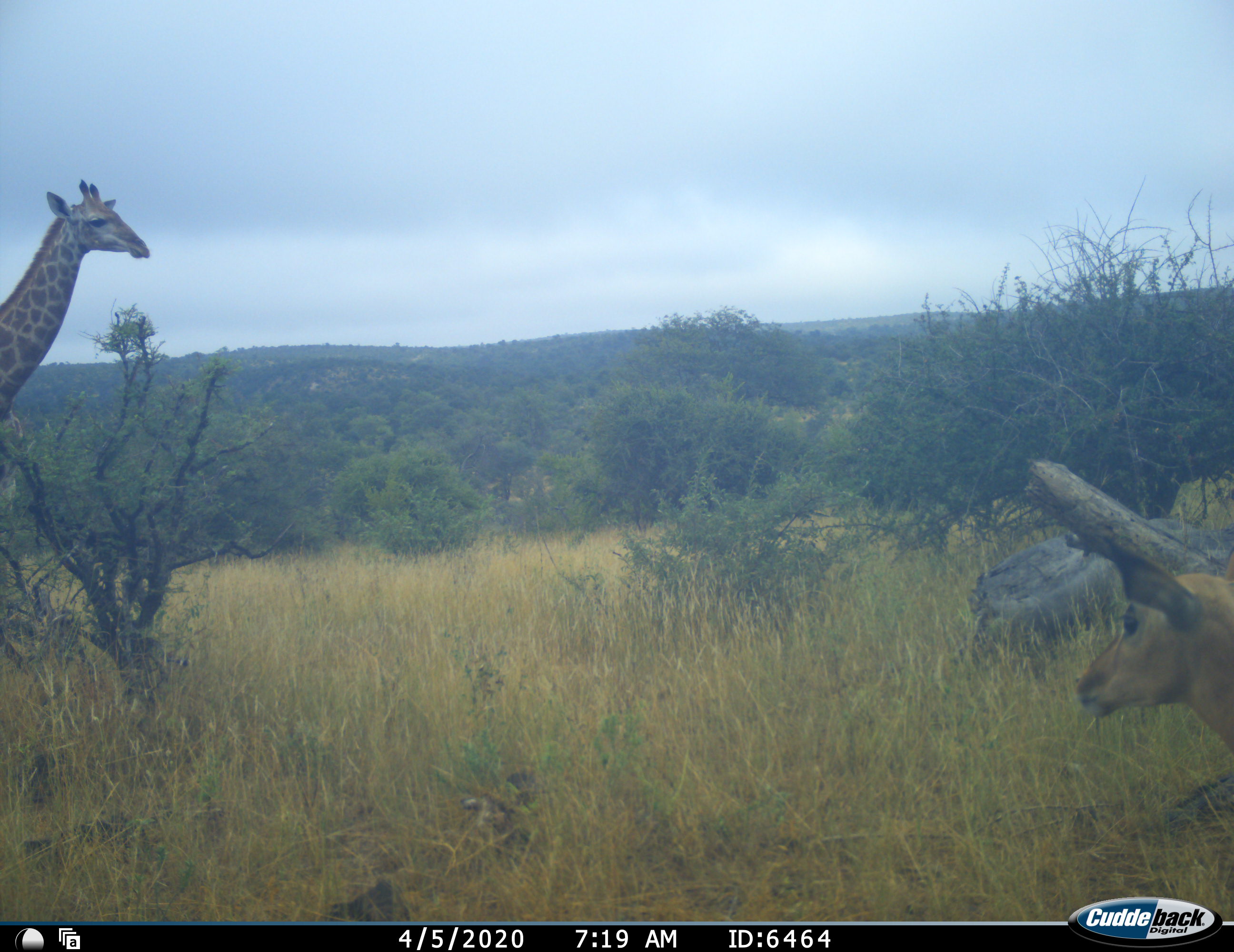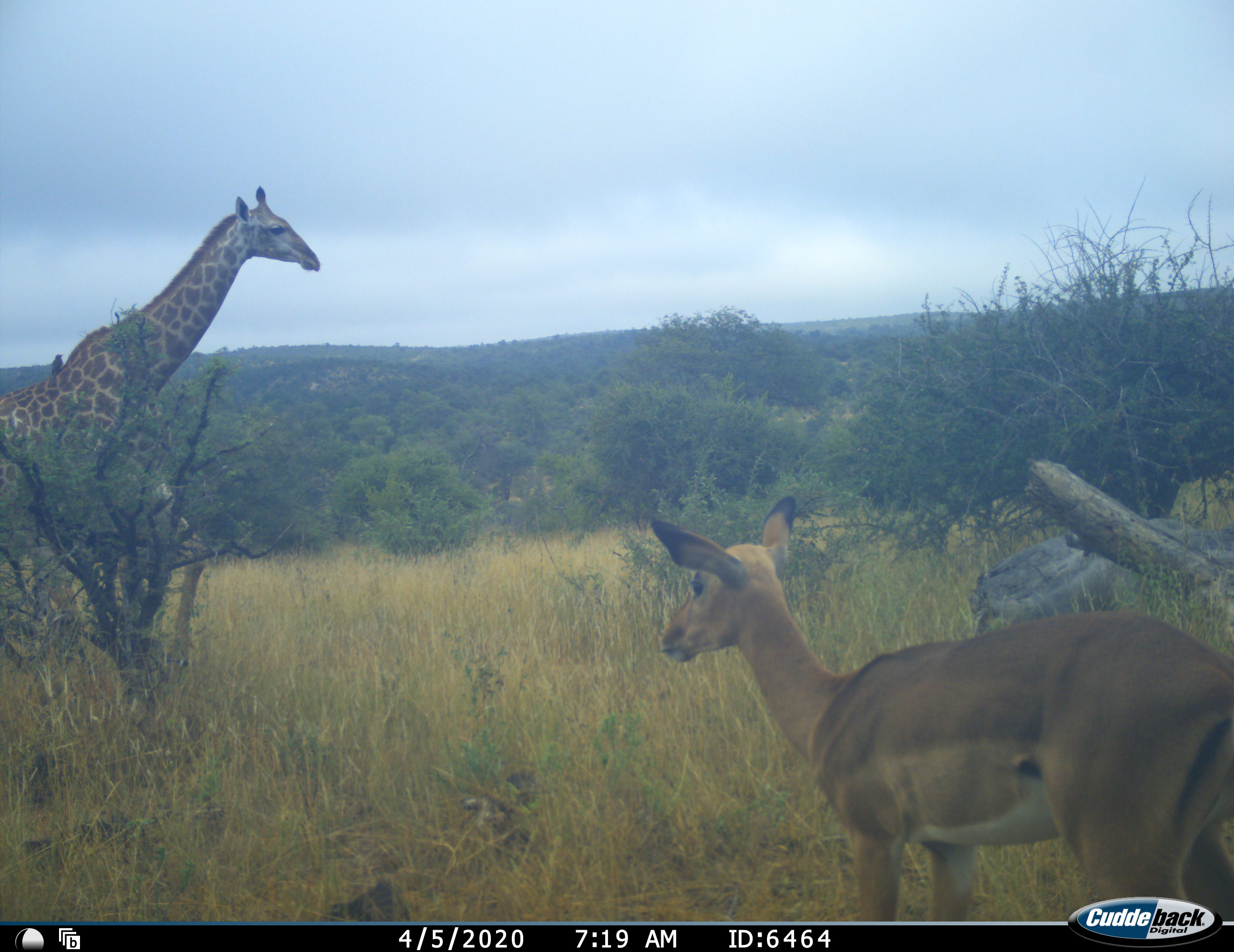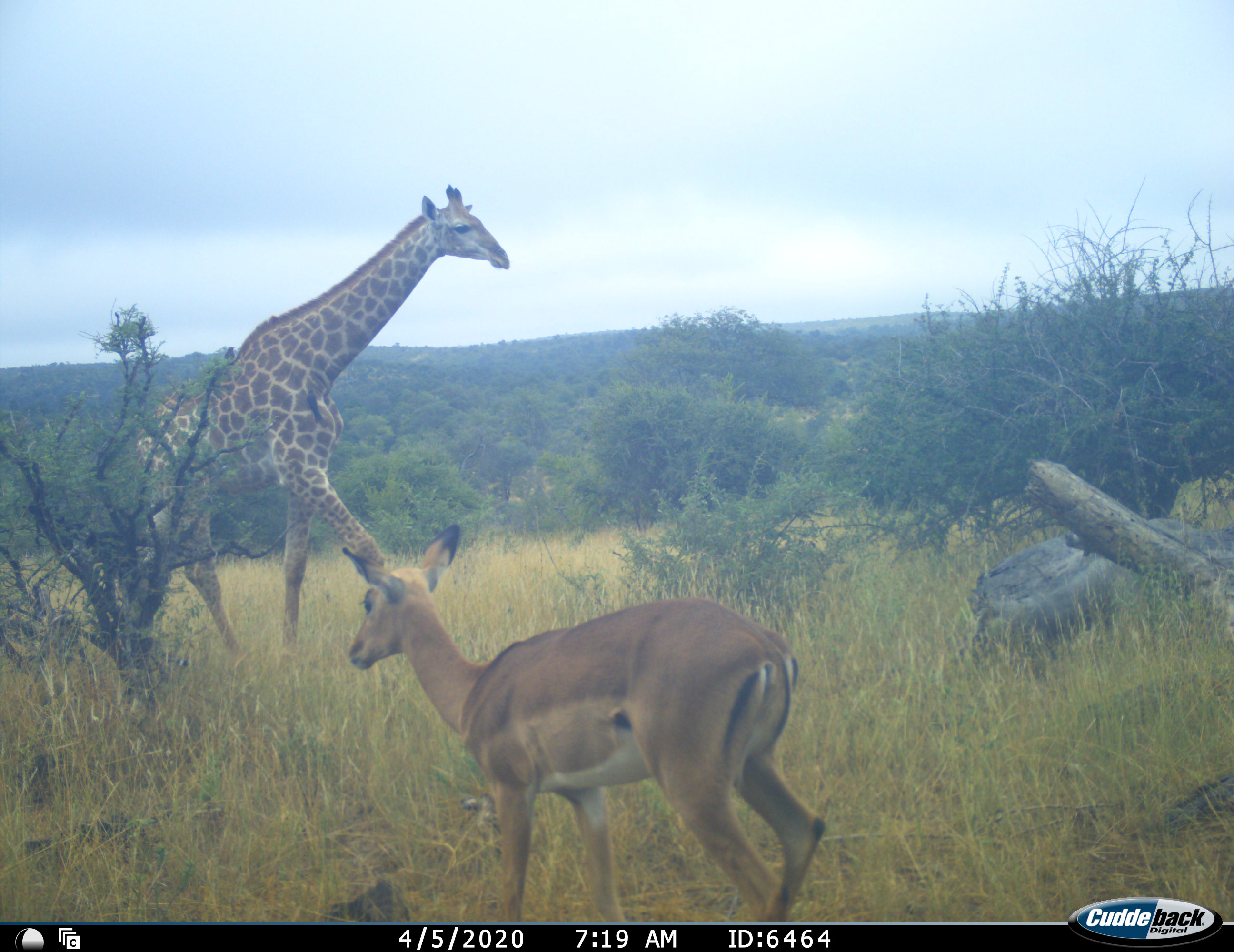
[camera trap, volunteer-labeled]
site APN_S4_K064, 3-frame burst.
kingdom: Animalia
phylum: Chordata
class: Mammalia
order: Artiodactyla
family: Giraffidae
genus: Giraffa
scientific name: Giraffa camelopardalis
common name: giraffe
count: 1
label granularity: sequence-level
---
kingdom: Animalia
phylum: Chordata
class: Mammalia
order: Artiodactyla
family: Bovidae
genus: Aepyceros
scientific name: Aepyceros melampus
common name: impala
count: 1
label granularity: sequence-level